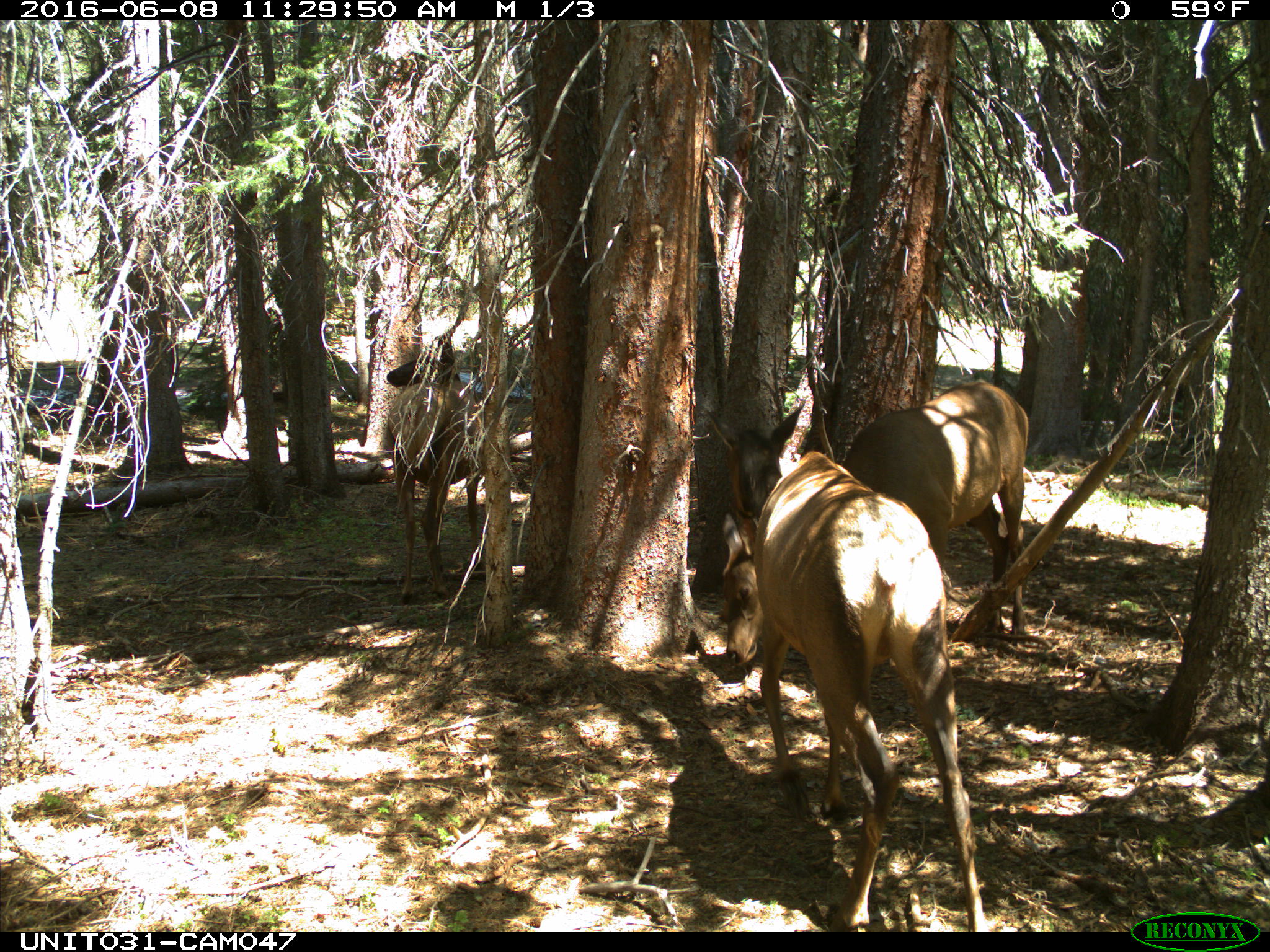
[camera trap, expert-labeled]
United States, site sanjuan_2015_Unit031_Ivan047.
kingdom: Animalia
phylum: Chordata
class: Mammalia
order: Artiodactyla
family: Cervidae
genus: Cervus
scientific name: Cervus elaphus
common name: red deer